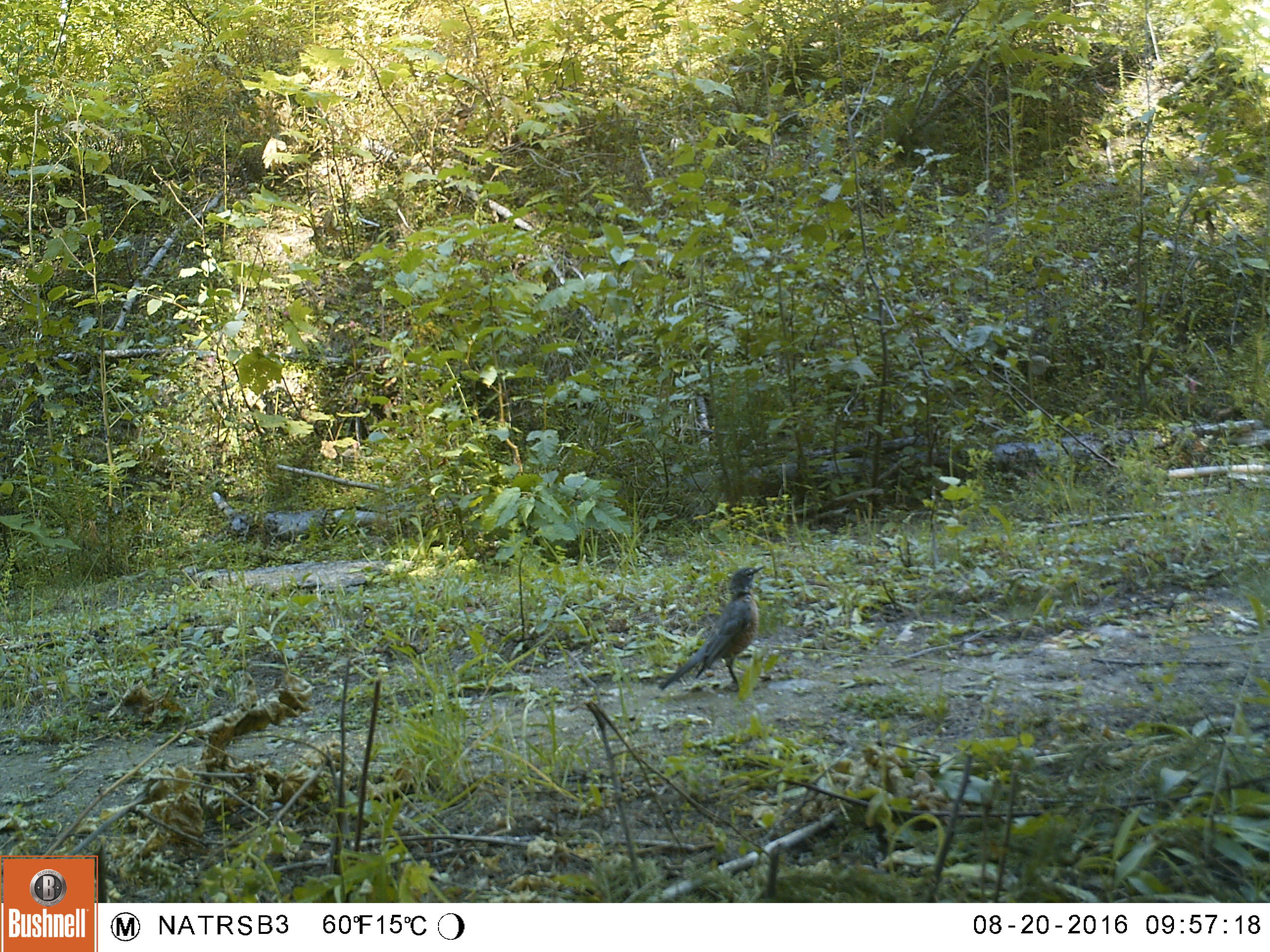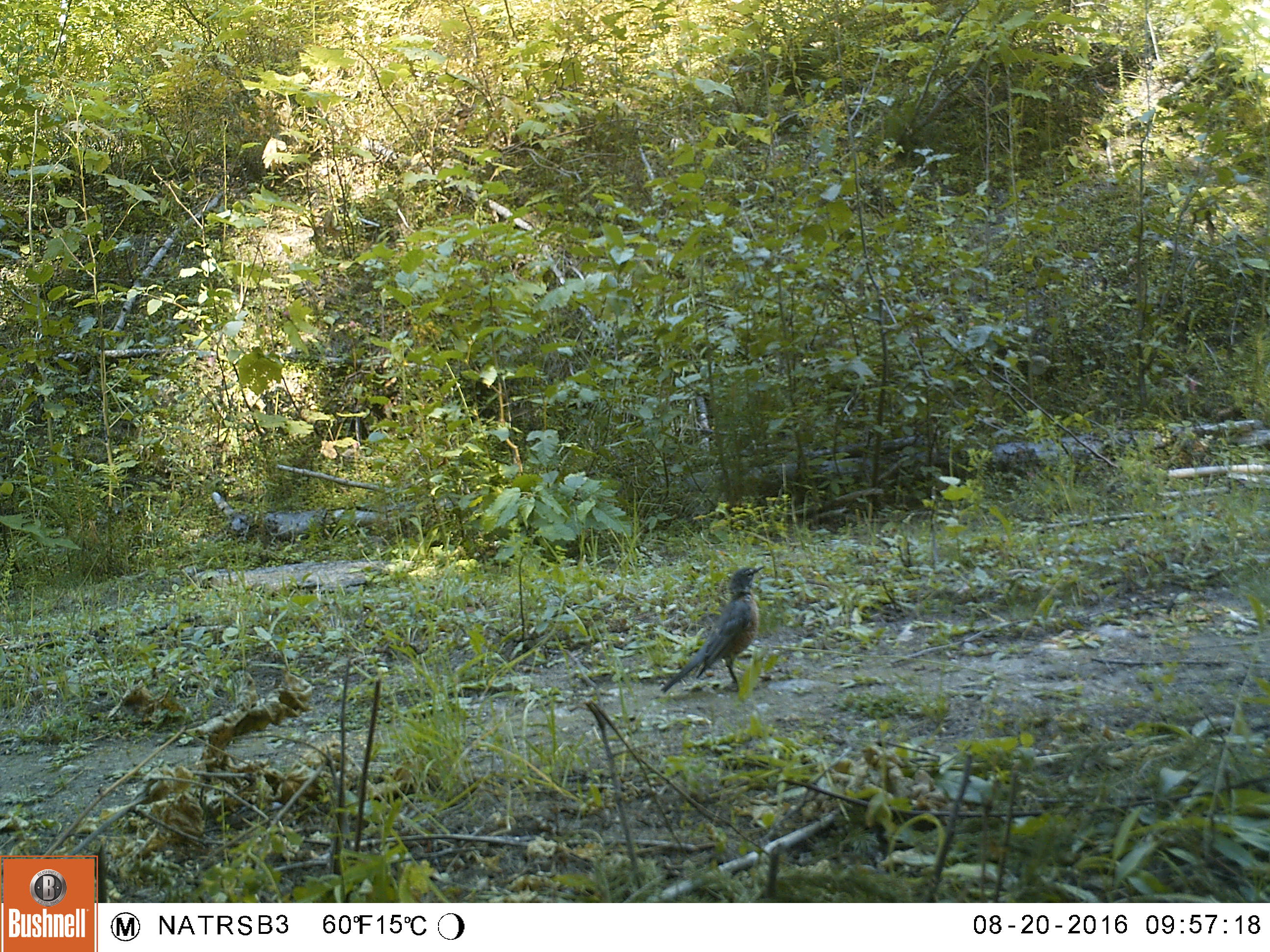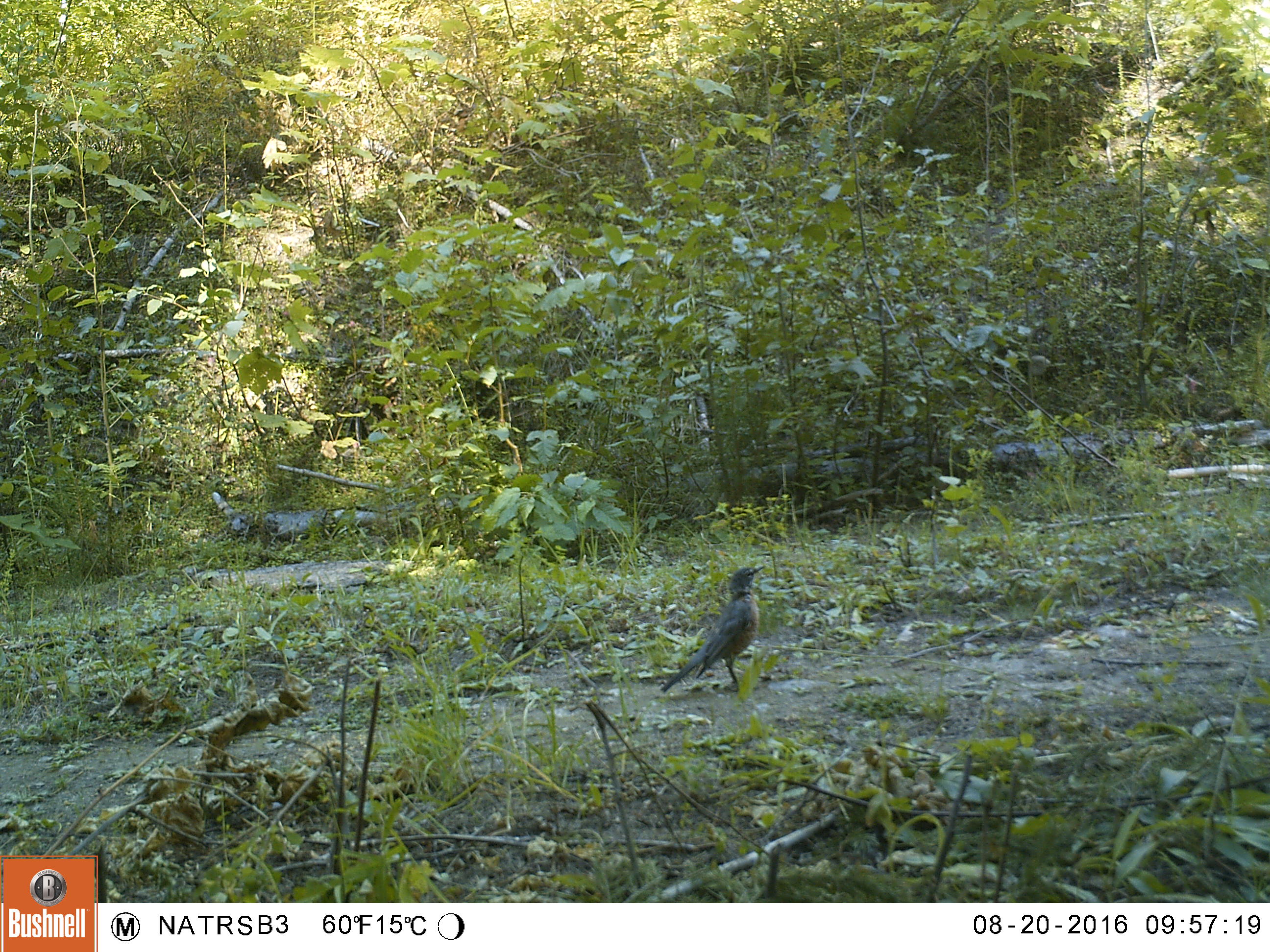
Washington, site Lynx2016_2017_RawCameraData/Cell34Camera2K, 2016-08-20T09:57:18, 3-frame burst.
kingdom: Animalia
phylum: Chordata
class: Aves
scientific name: Aves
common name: birds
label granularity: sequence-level